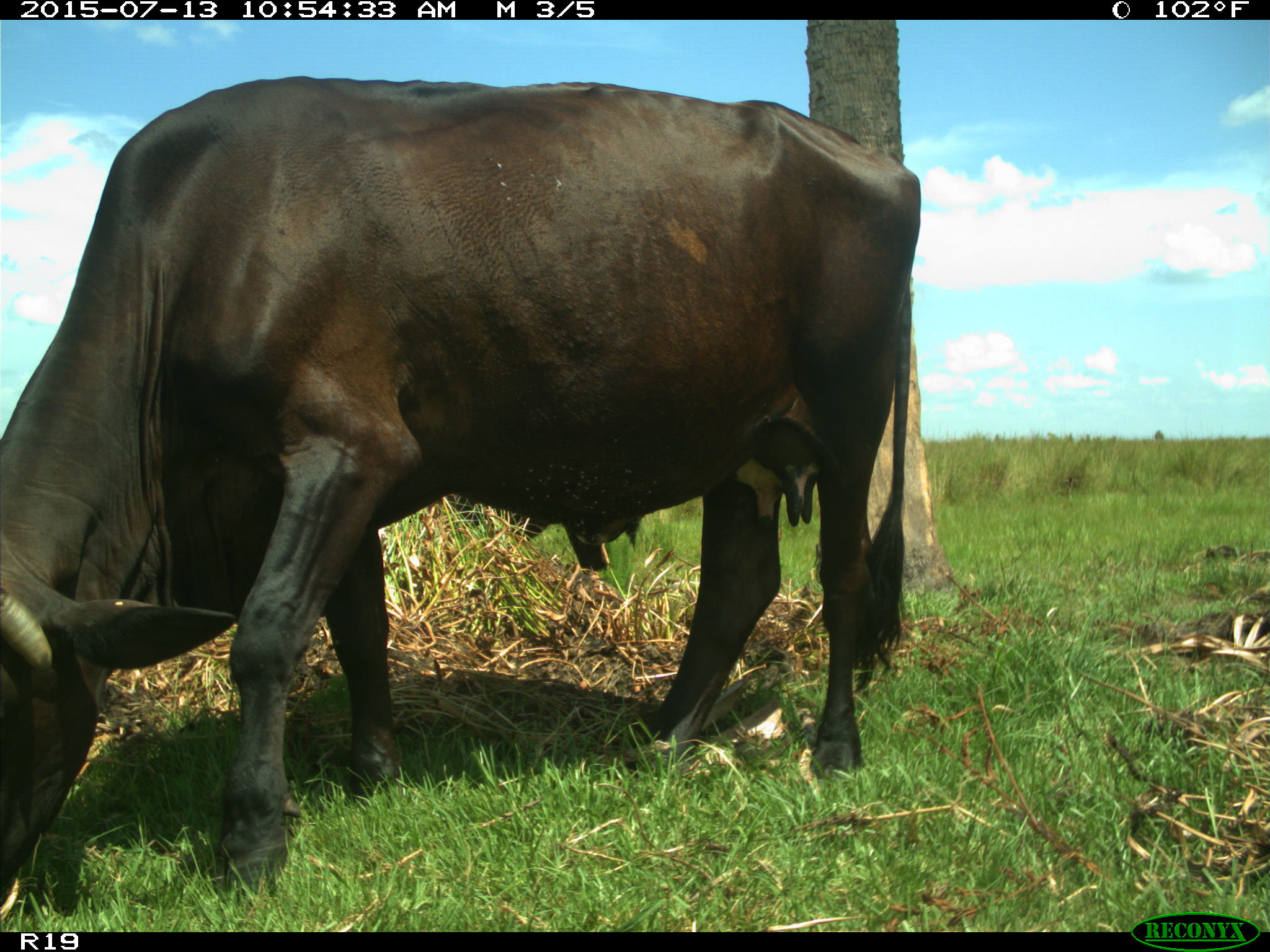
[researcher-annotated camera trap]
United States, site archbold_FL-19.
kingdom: Animalia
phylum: Chordata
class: Mammalia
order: Artiodactyla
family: Bovidae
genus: Bos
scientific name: Bos taurus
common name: domestic cow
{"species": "Bos taurus (domestic cow)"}